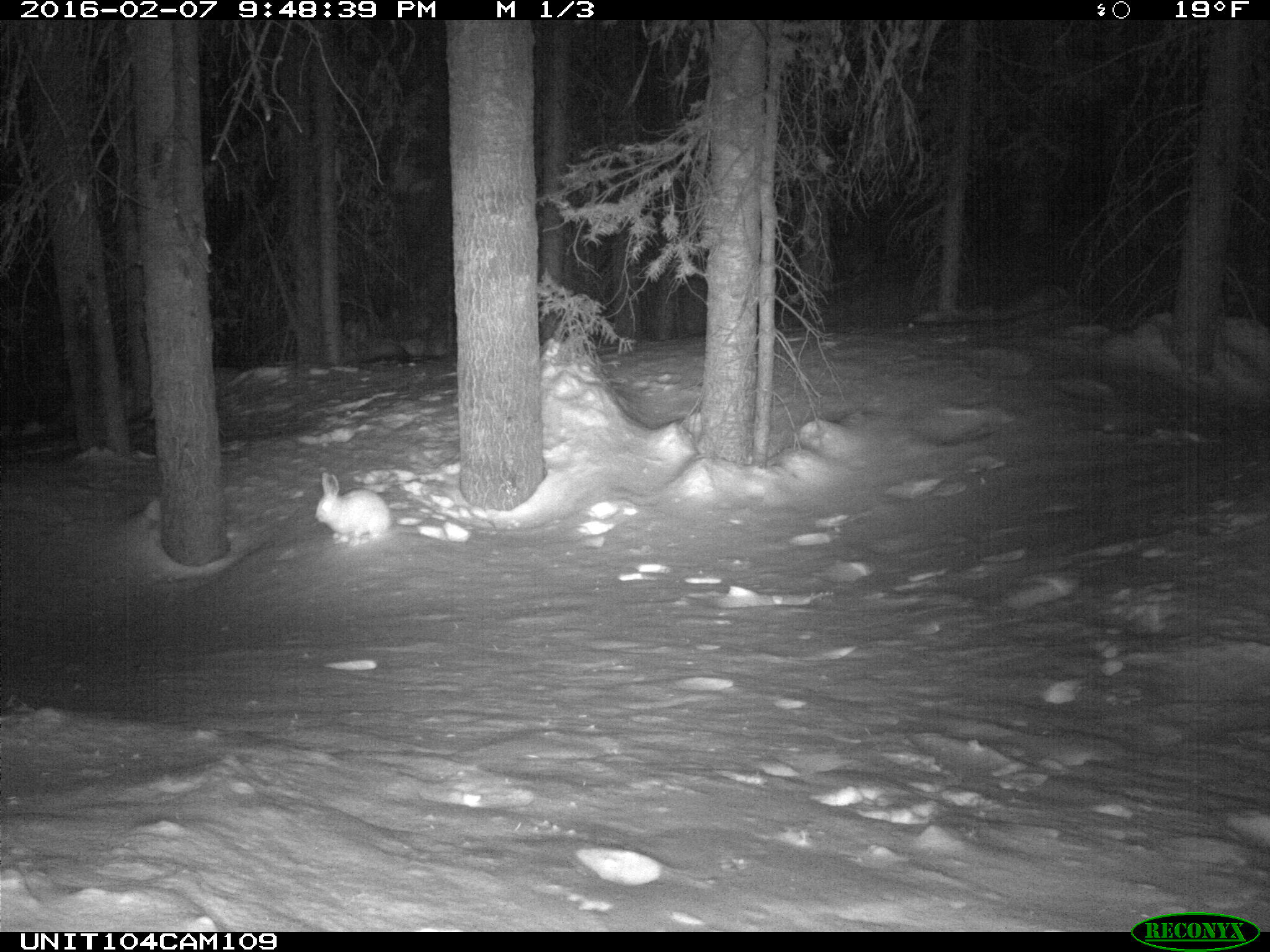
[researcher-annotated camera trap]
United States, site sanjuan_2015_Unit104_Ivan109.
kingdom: Animalia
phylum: Chordata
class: Mammalia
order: Lagomorpha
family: Leporidae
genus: Lepus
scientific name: Lepus americanus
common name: snowshoe hare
Lepus americanus (snowshoe hare).